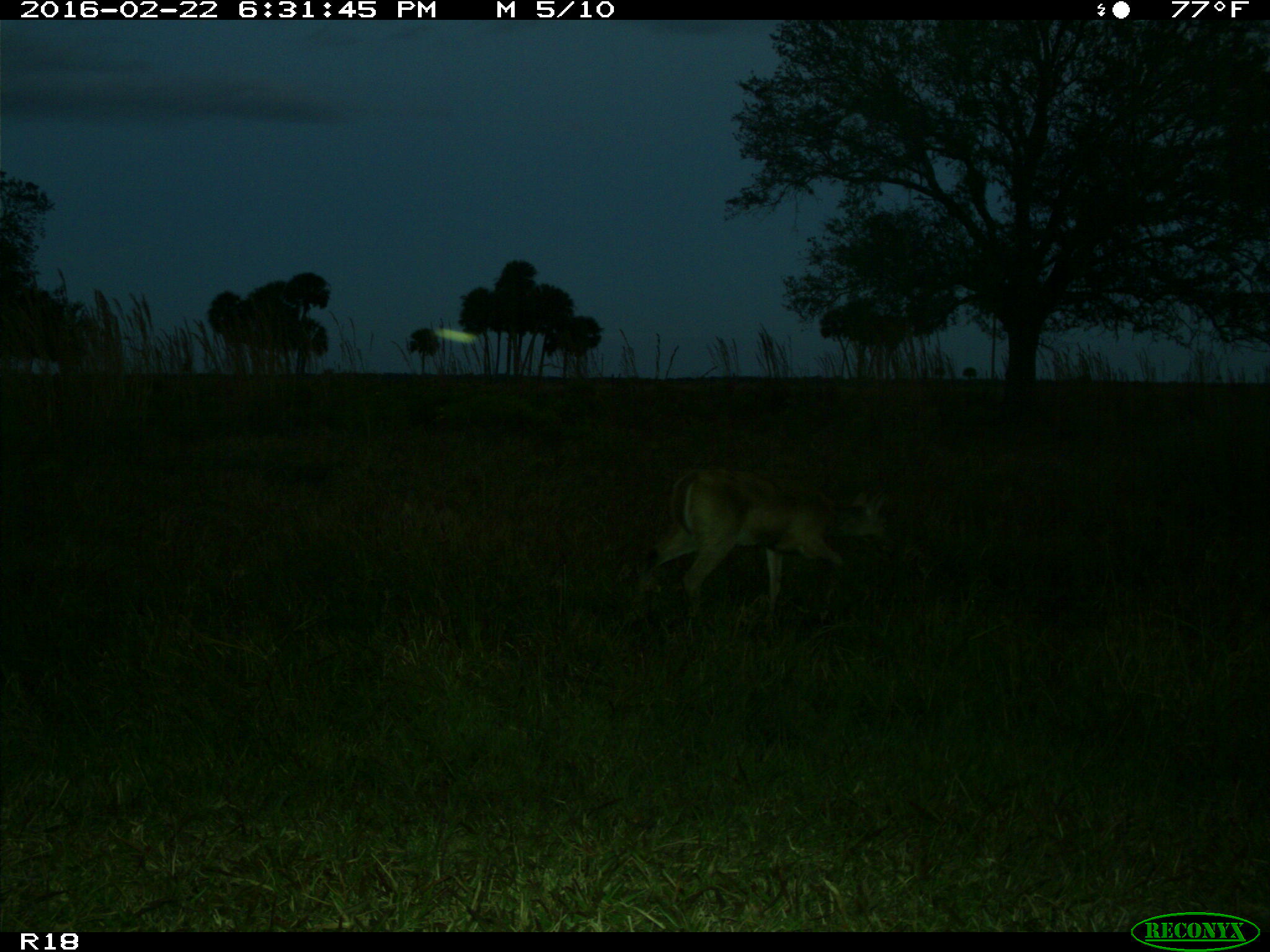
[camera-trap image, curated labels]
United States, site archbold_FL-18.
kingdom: Animalia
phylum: Chordata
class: Mammalia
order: Artiodactyla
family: Cervidae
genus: Odocoileus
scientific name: Odocoileus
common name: deer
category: unidentified deer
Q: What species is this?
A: Unidentified deer (deer) (Odocoileus).